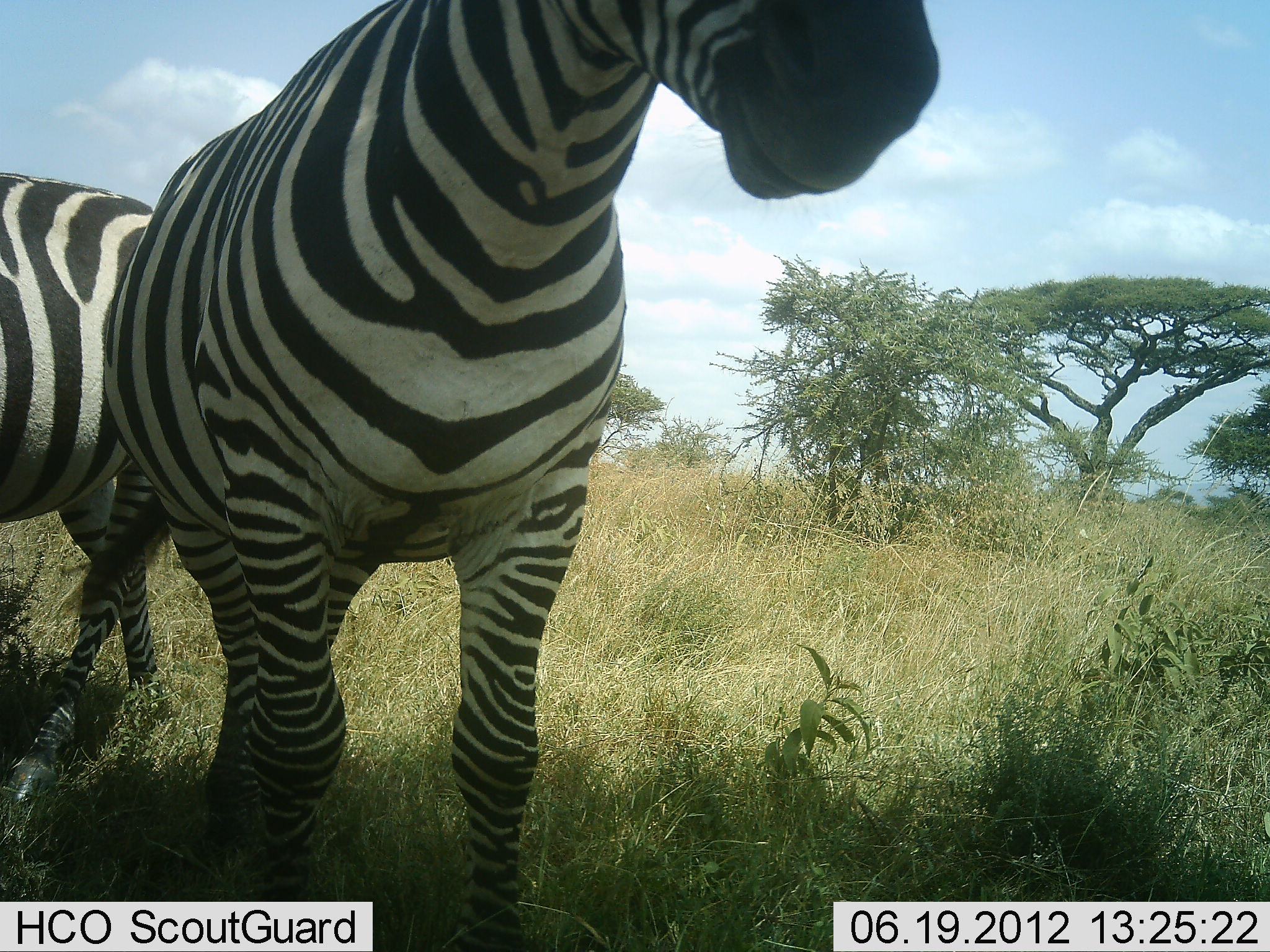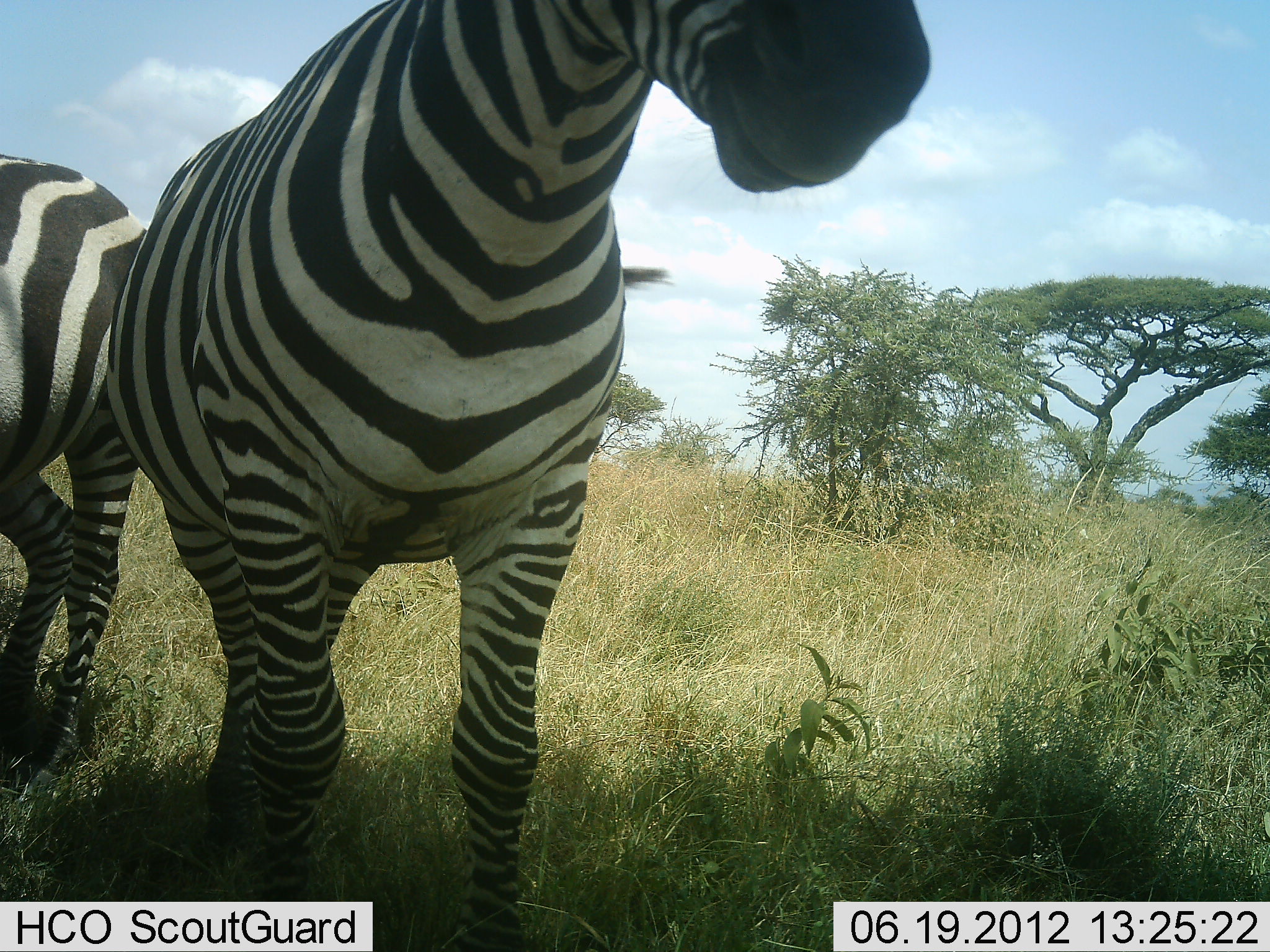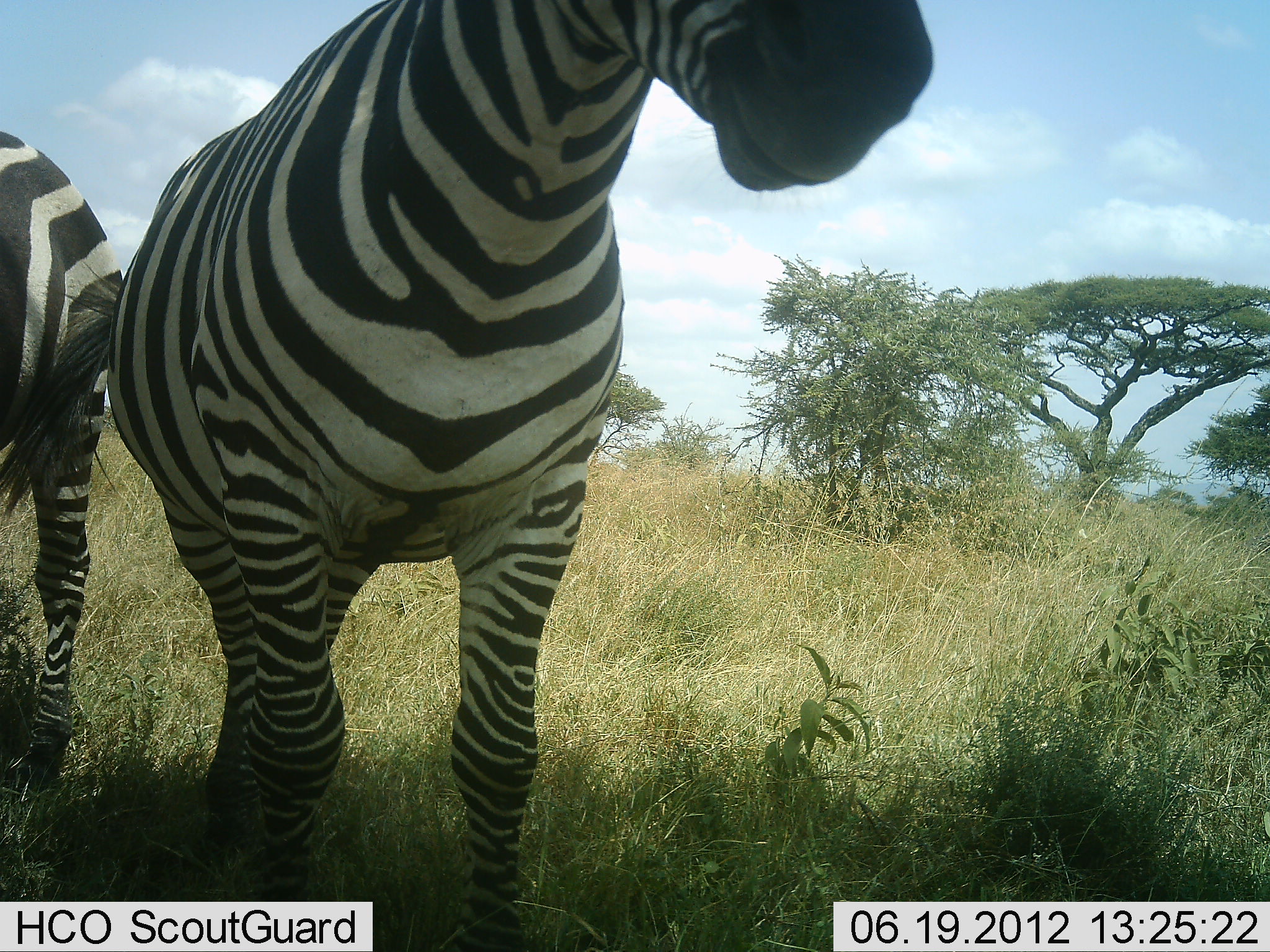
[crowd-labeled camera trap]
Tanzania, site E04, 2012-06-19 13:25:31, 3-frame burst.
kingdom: Animalia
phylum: Chordata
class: Mammalia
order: Perissodactyla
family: Equidae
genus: Equus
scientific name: Equus quagga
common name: plains zebra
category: zebra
Zebra (plains zebra) (Equus quagga), count 2. Behavior (volunteer vote fractions): standing 90%, resting 10%, moving 70%, interacting 0%. Young present (vote fraction): 0%. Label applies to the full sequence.